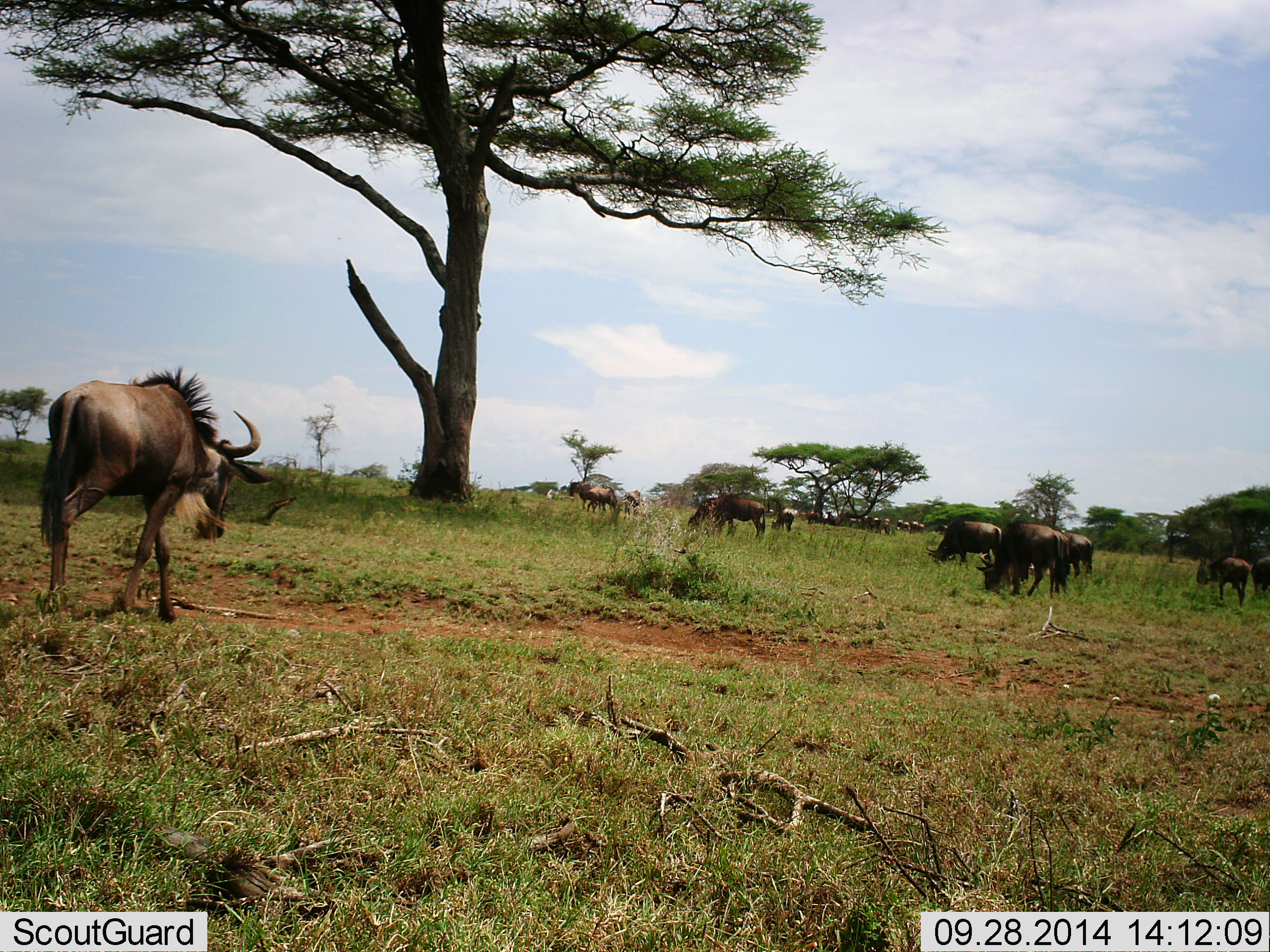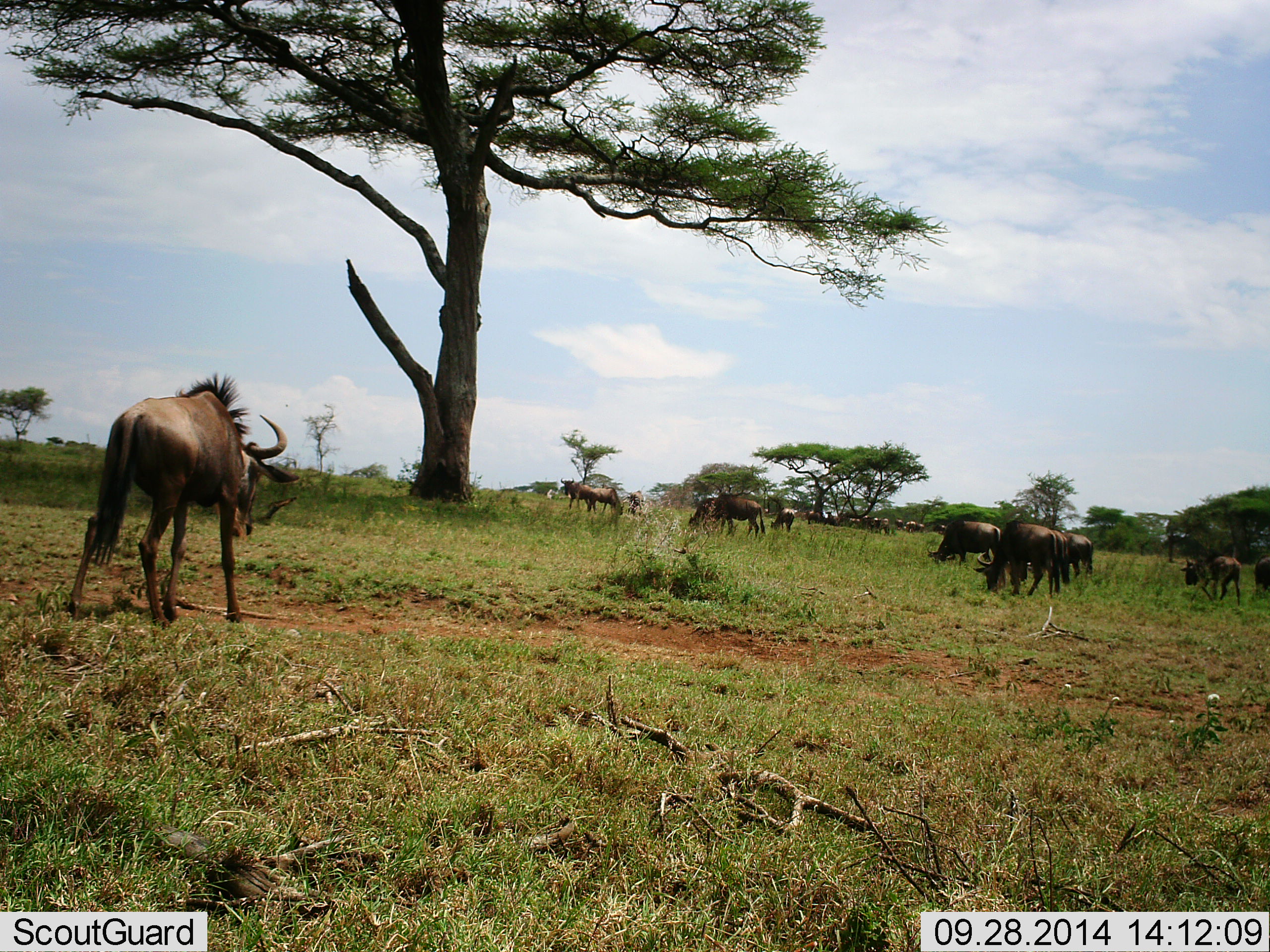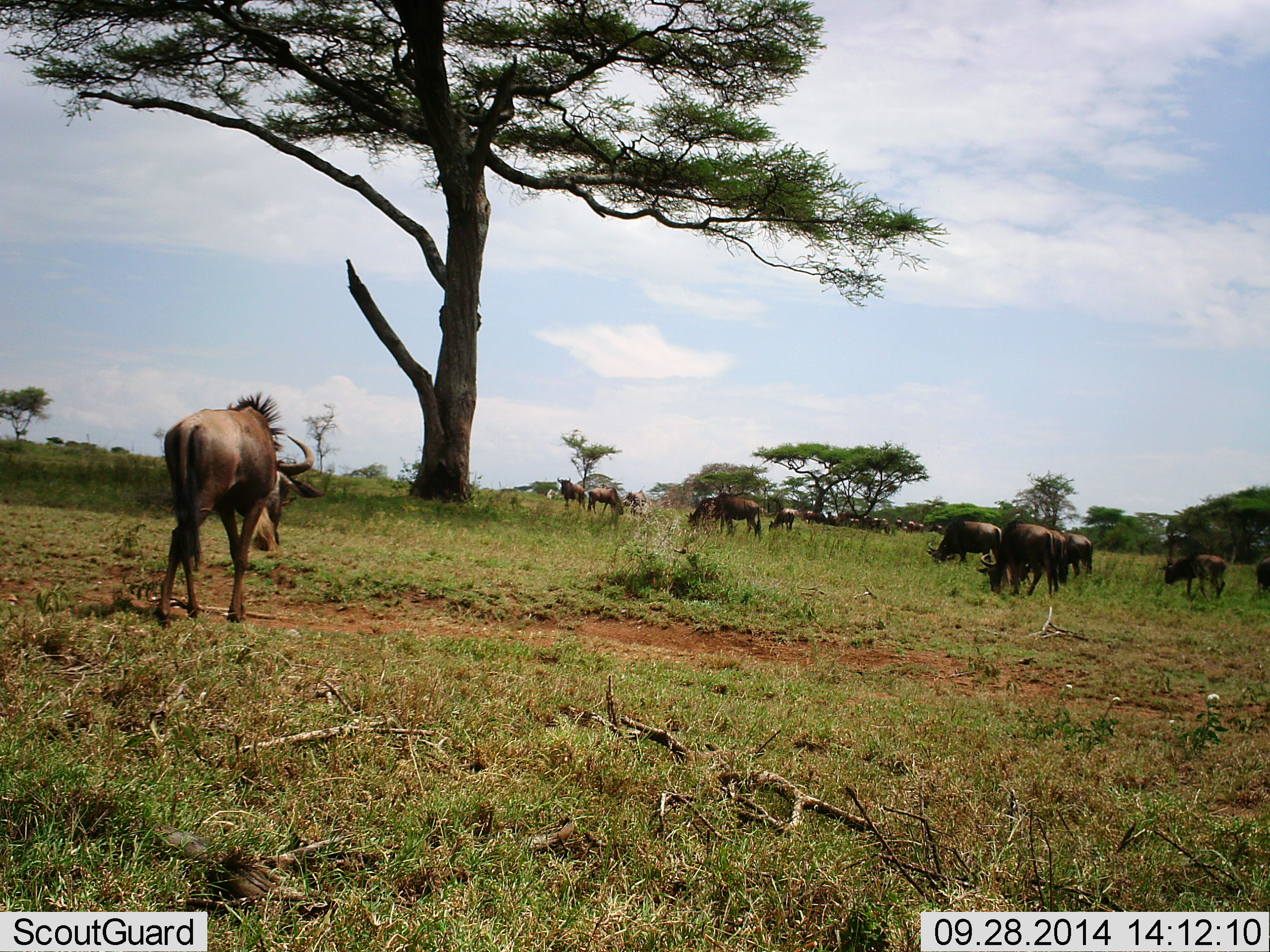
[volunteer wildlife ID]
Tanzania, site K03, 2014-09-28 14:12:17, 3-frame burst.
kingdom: Animalia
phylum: Chordata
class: Mammalia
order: Artiodactyla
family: Bovidae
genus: Connochaetes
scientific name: Connochaetes taurinus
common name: blue wildebeest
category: wildebeest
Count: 11-50.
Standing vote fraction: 60%.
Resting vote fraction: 0%.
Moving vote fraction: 30%.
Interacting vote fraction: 0%.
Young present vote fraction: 0%.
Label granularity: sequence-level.